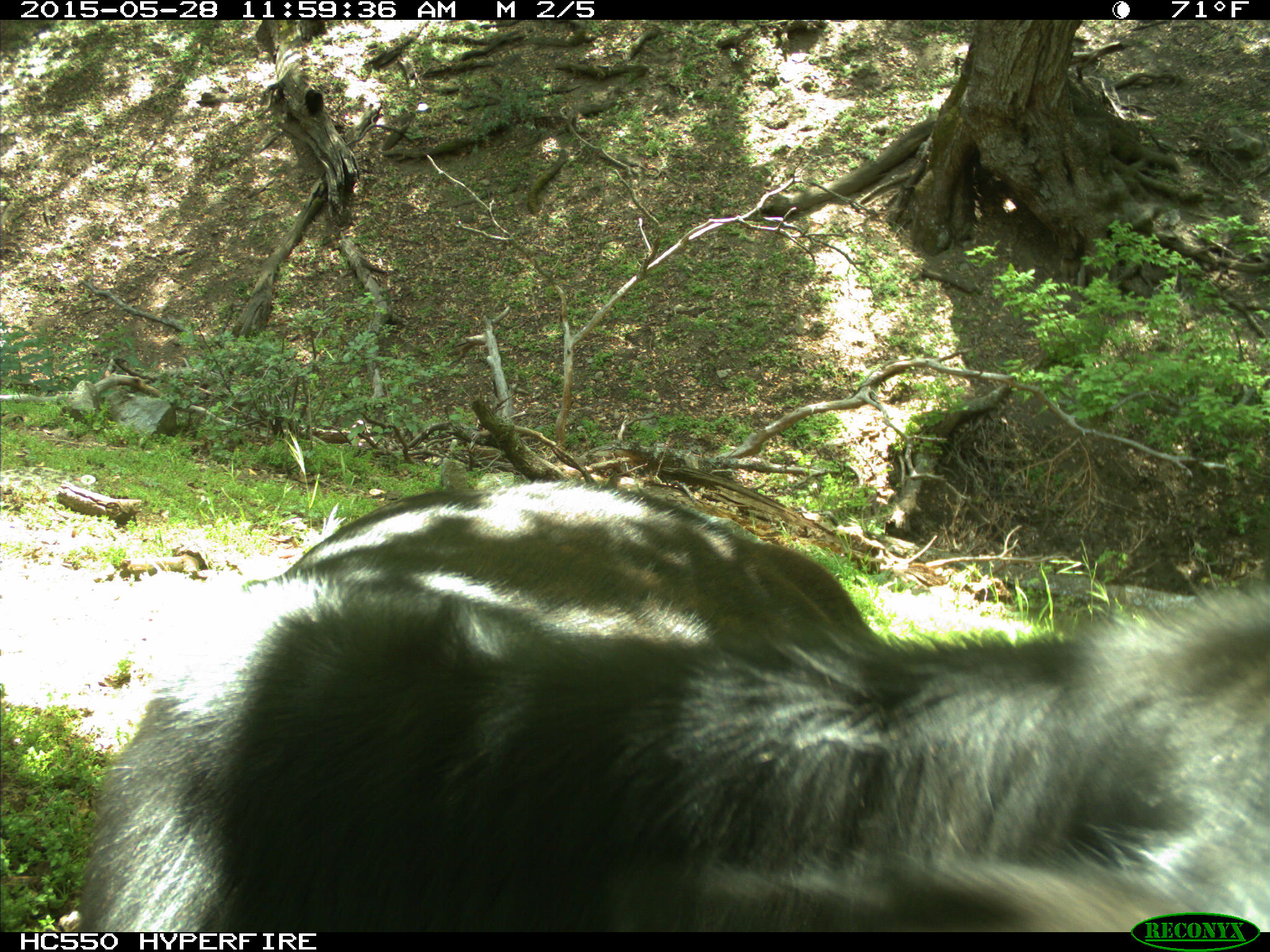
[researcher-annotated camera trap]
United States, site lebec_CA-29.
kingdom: Animalia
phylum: Chordata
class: Mammalia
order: Artiodactyla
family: Bovidae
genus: Bos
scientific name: Bos taurus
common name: domestic cow